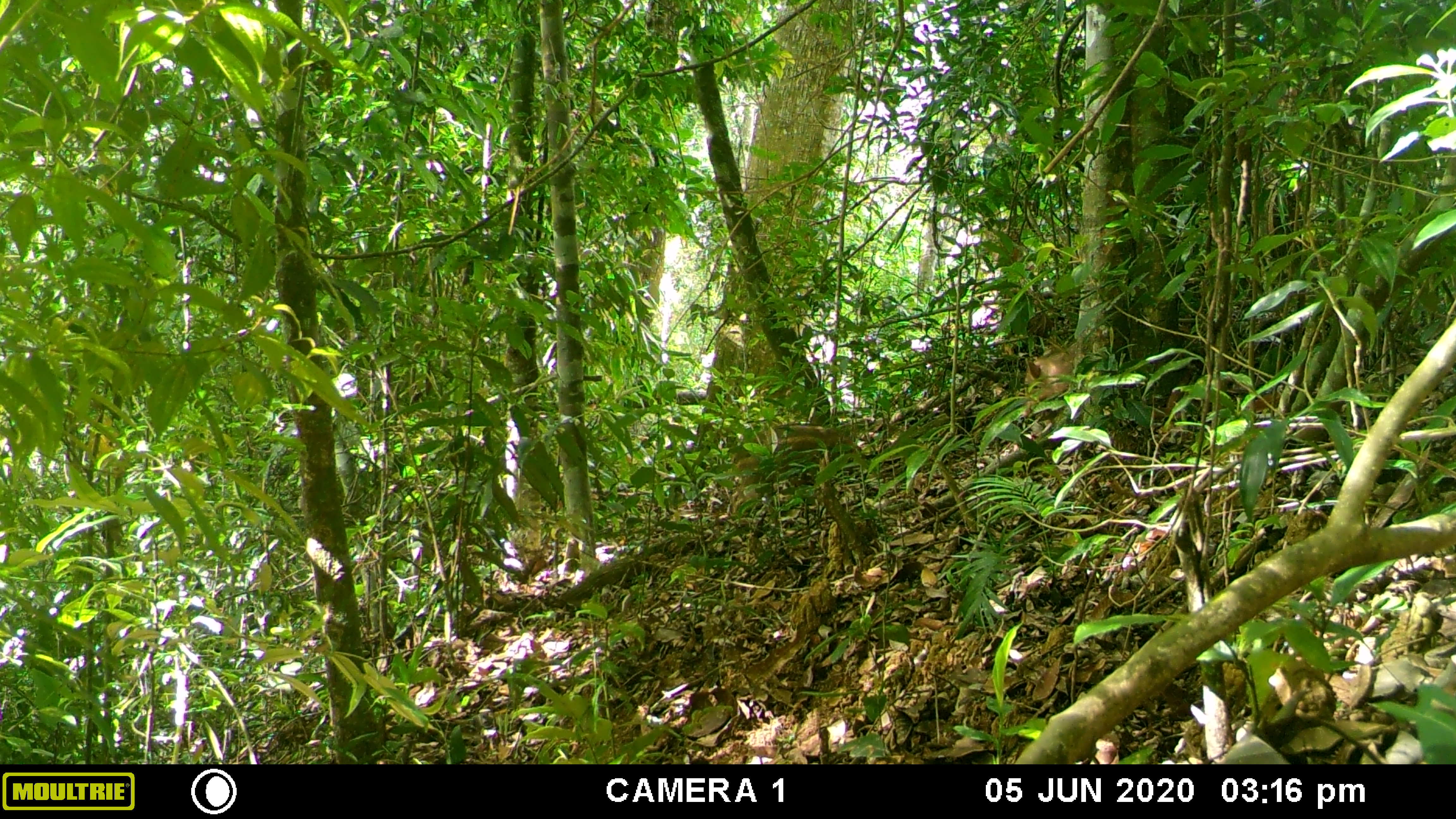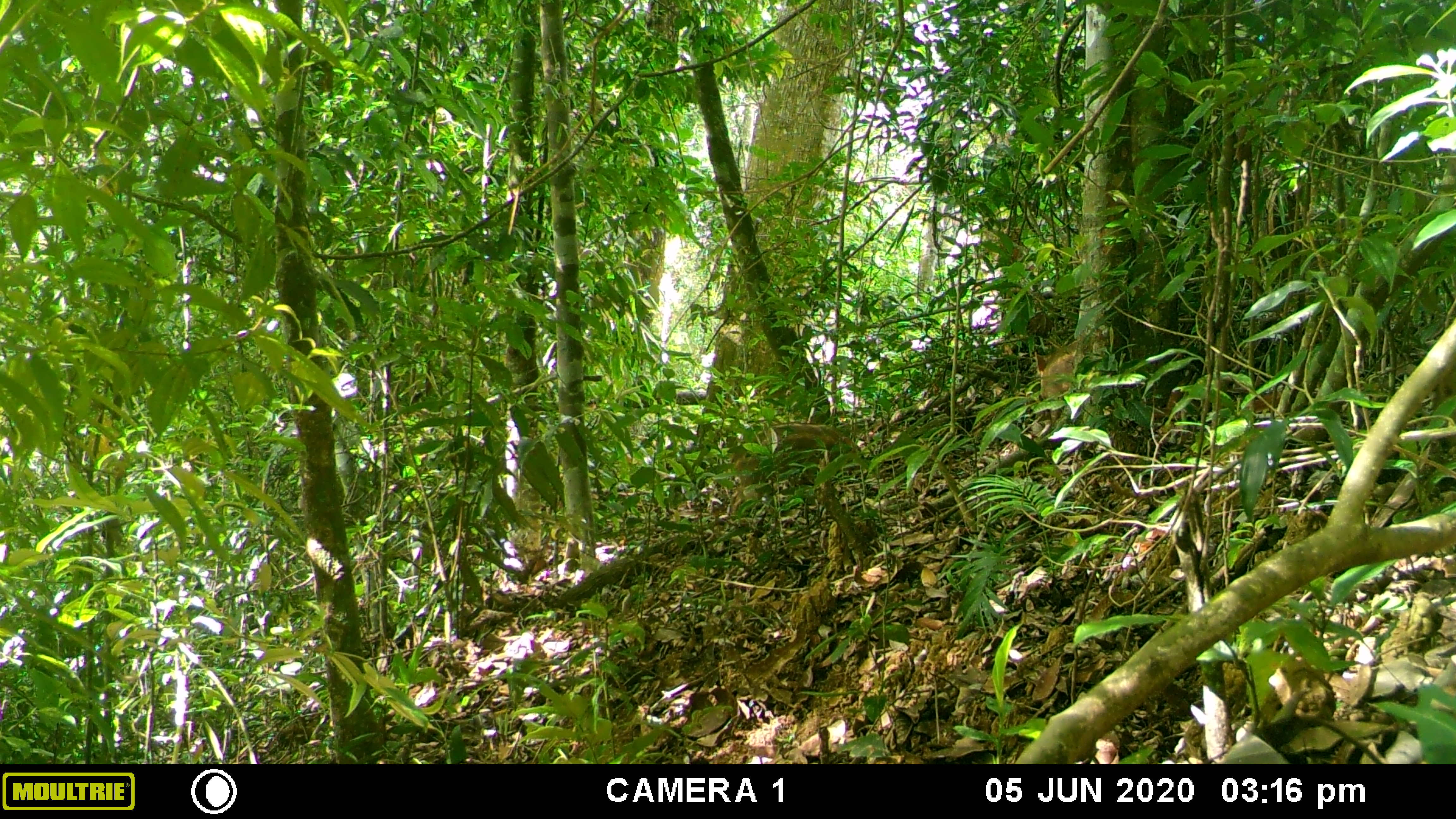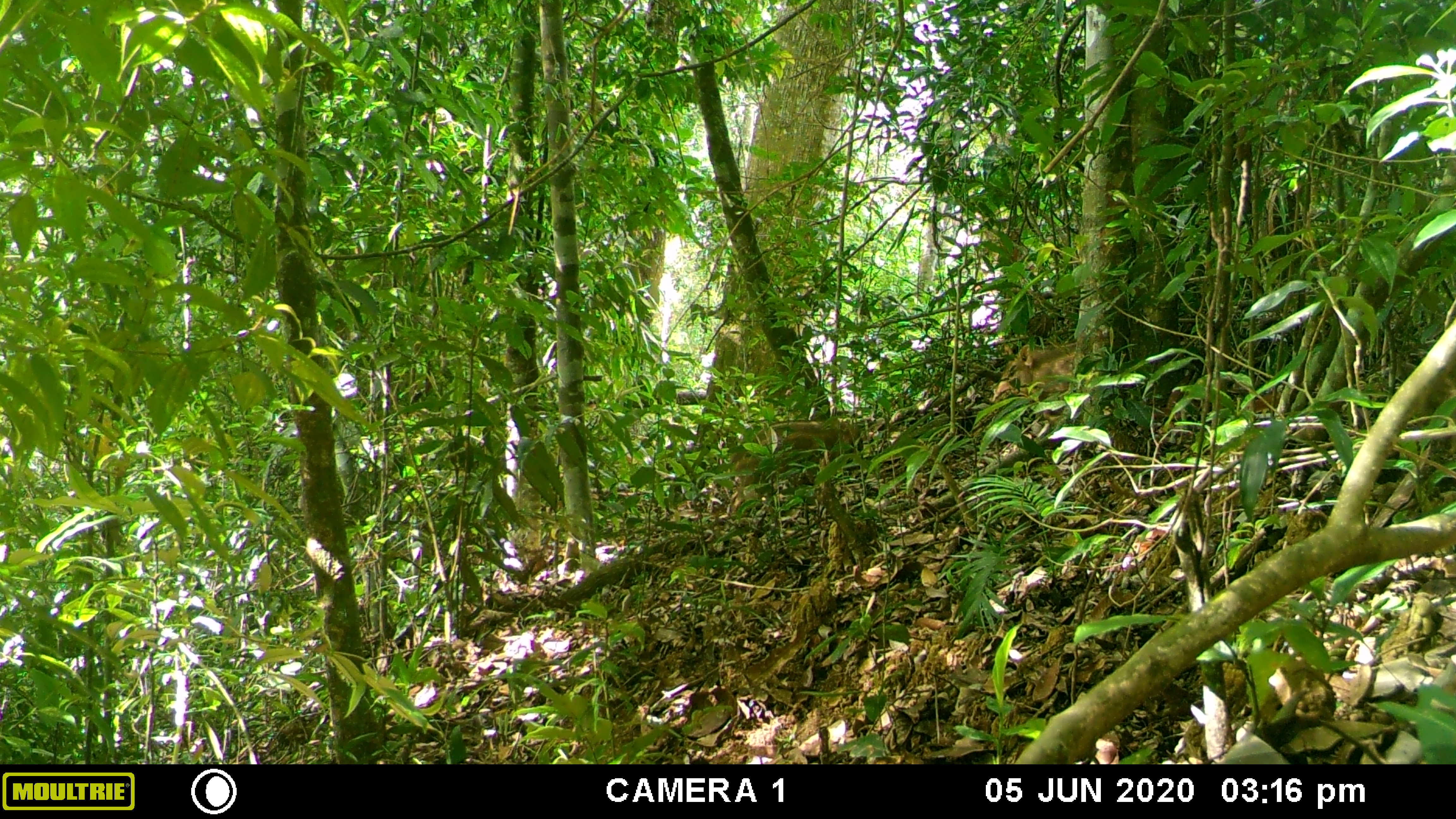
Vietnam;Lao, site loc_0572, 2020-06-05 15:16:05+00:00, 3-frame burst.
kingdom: Animalia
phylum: Chordata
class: Mammalia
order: Artiodactyla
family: Suidae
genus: Sus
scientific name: Sus scrofa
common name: eurasian wild pig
Eurasian wild pig (Sus scrofa). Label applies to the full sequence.